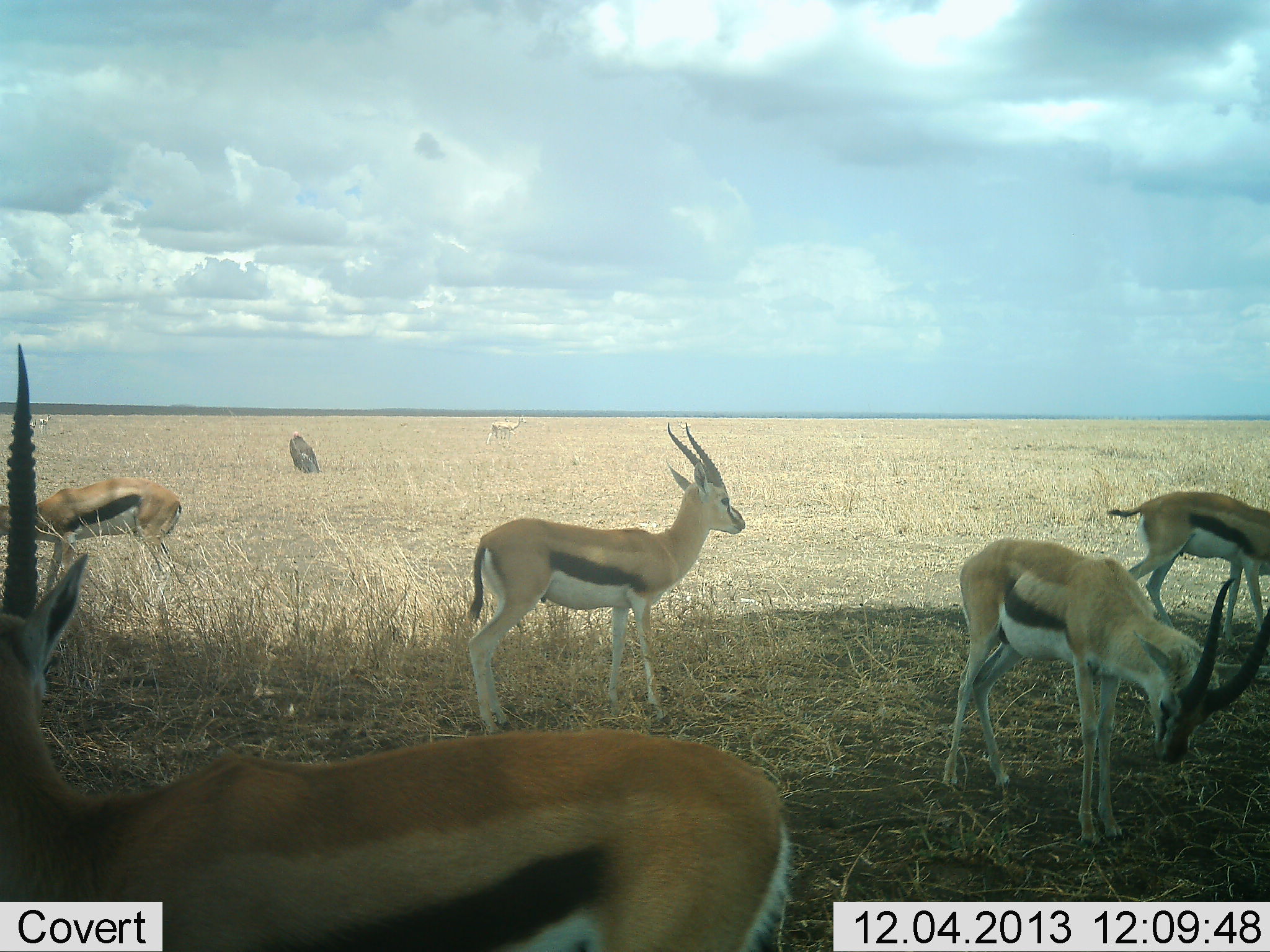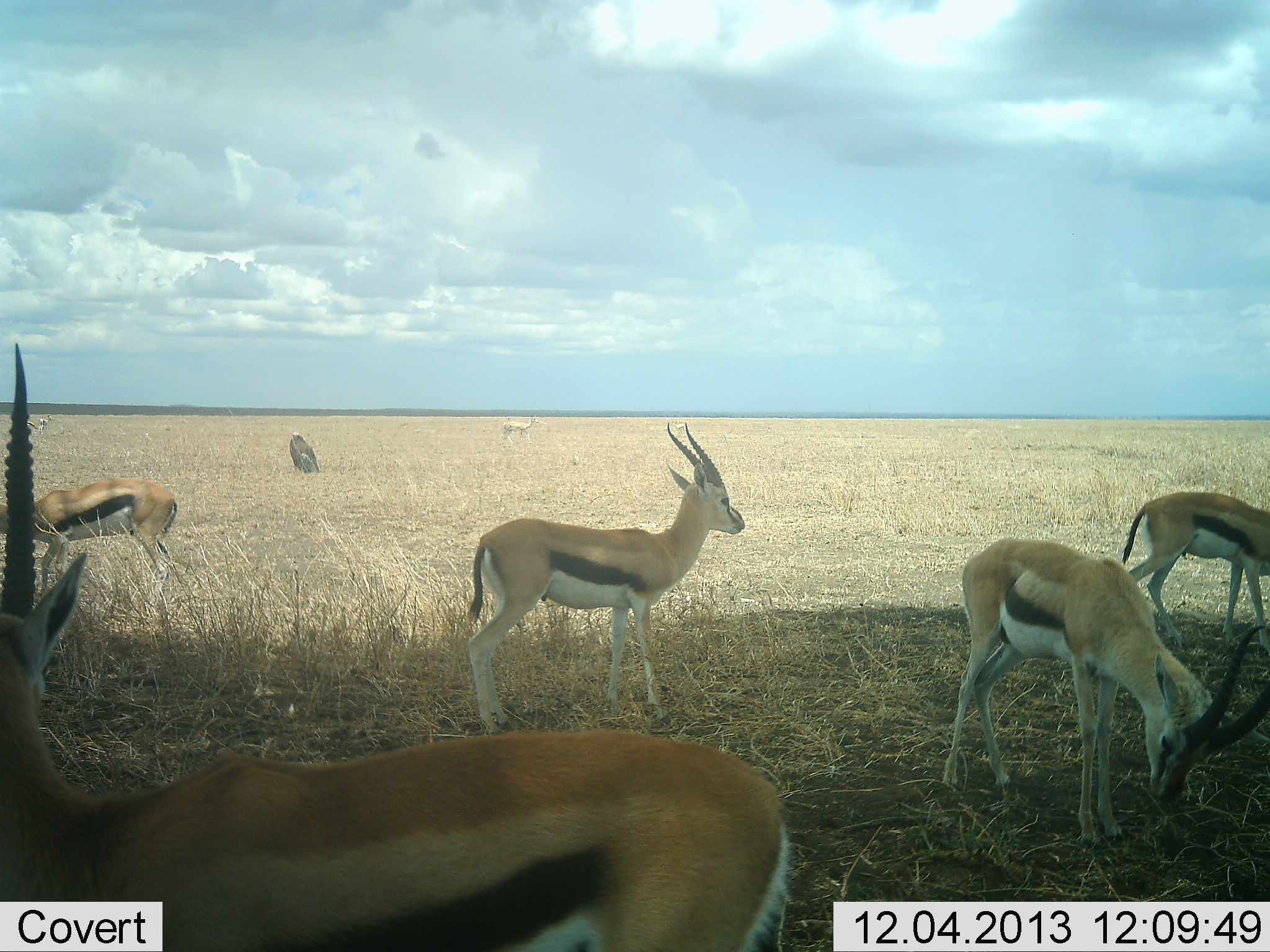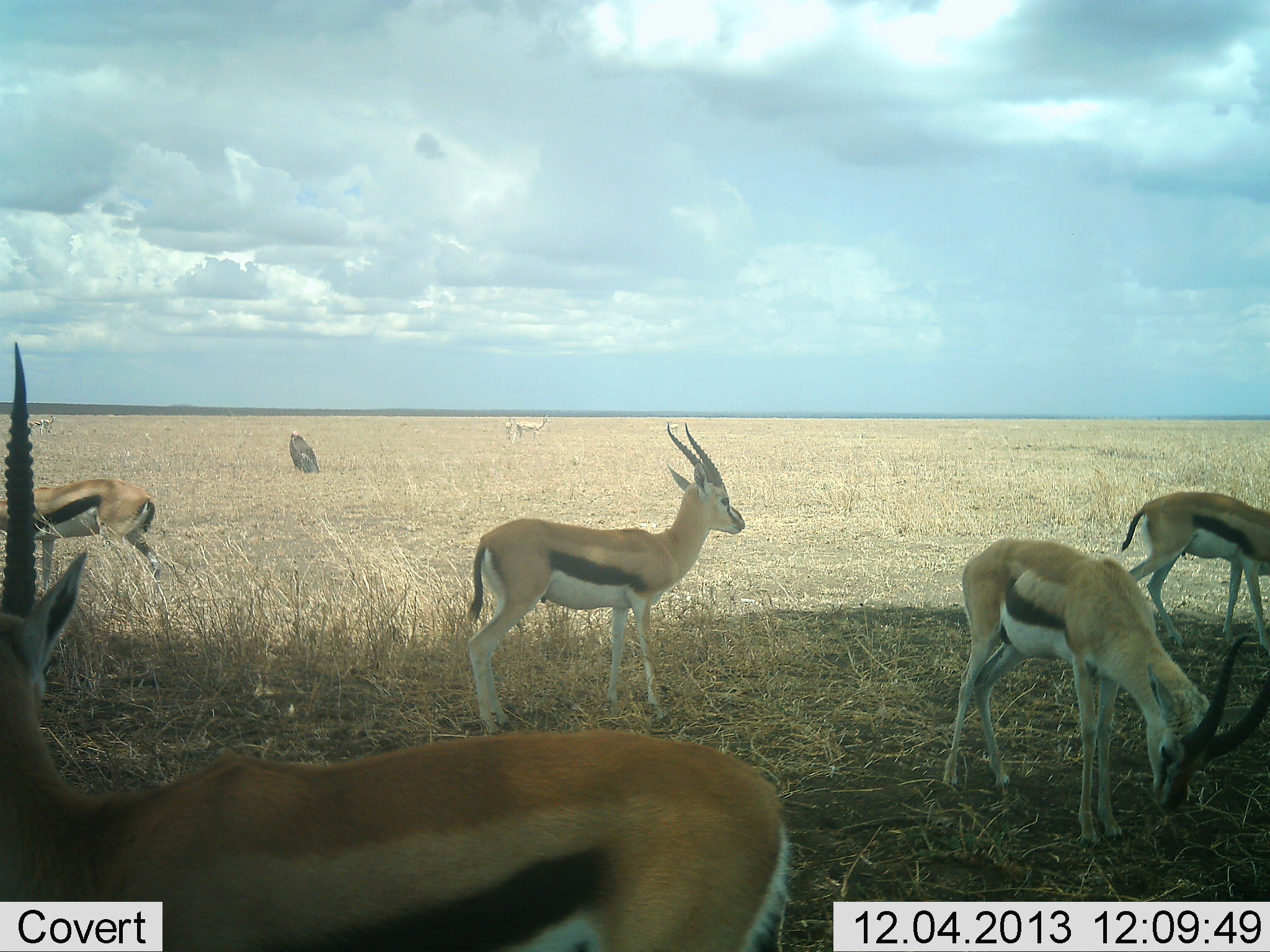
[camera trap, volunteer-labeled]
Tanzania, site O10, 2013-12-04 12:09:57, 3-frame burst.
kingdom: Animalia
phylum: Chordata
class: Mammalia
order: Artiodactyla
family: Bovidae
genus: Eudorcas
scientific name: Eudorcas thomsonii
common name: thomson's gazelle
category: gazellethomsons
Gazellethomsons (thomson's gazelle) (Eudorcas thomsonii), count 6. Behavior (volunteer vote fractions): standing 89%, resting 11%, moving 11%, interacting 0%. Young present (vote fraction): 0%. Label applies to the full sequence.